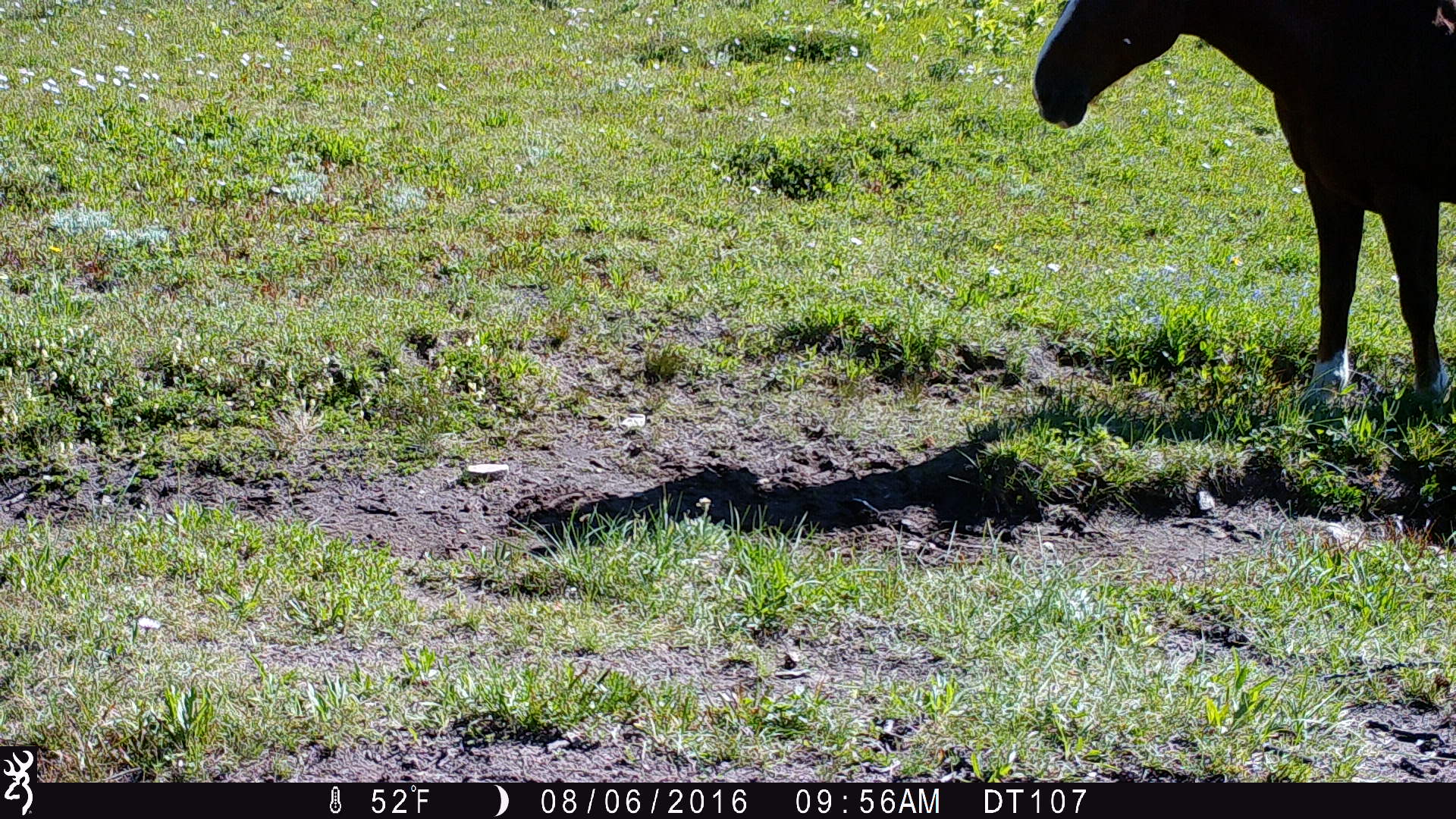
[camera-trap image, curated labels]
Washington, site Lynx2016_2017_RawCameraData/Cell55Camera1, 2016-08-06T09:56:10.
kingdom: Animalia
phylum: Chordata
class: Mammalia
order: Perissodactyla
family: Equidae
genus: Equus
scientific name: Equus caballus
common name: domestic horse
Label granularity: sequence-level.